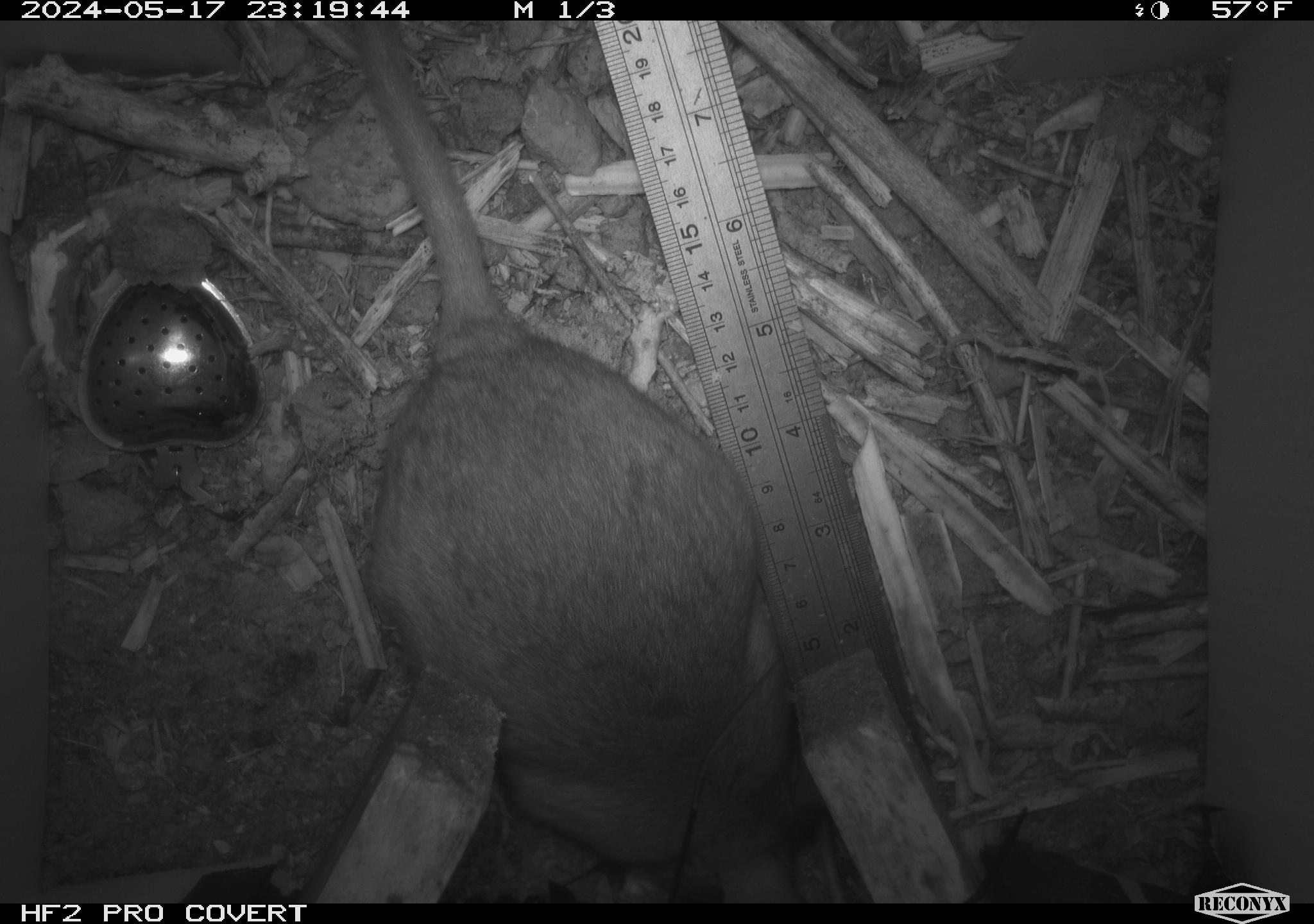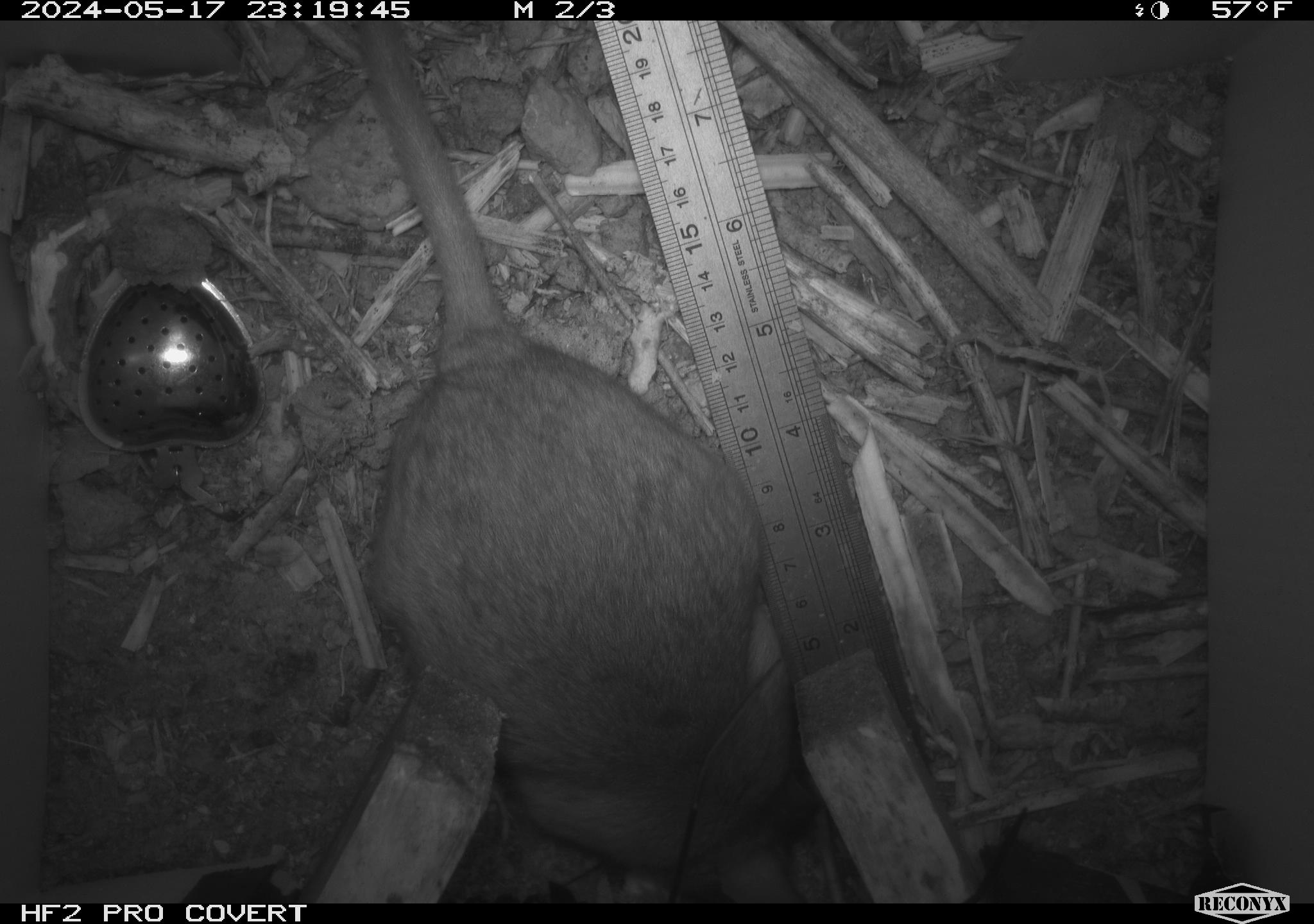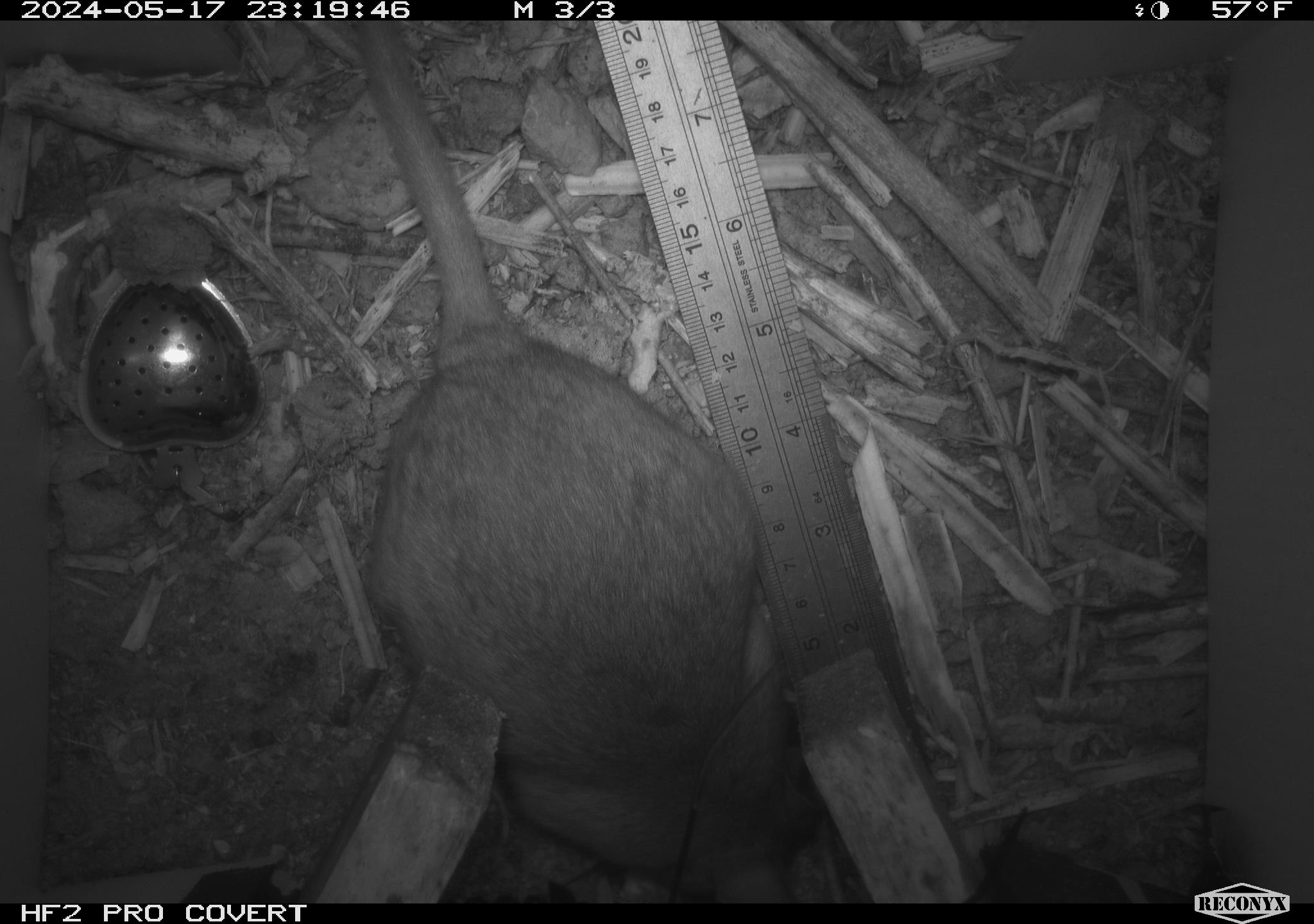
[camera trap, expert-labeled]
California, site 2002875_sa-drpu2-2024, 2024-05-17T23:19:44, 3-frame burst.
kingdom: Animalia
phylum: Chordata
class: Mammalia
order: Rodentia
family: Cricetidae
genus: Neotoma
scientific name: Neotoma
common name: pack rat or woodrat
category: neotoma species